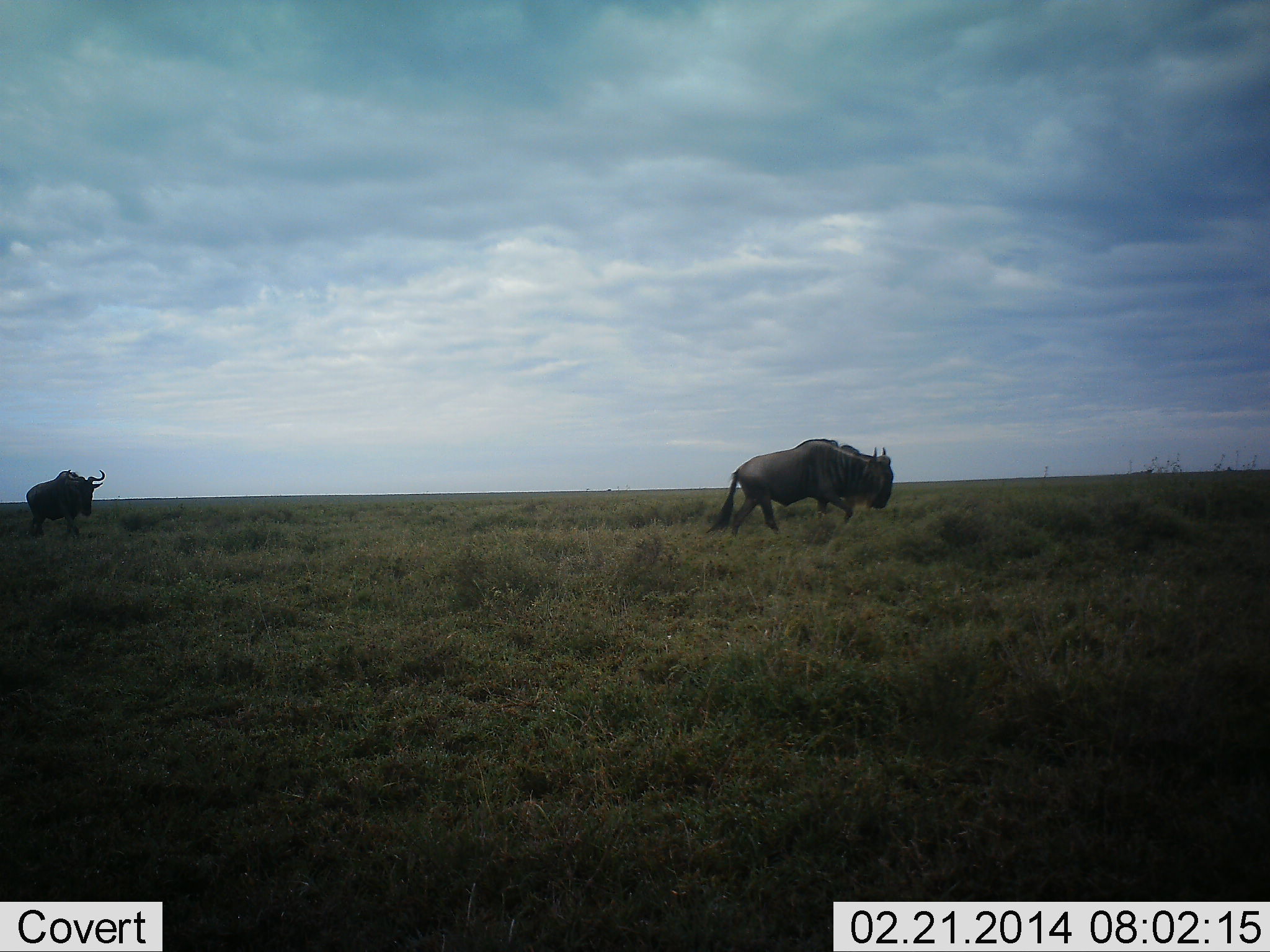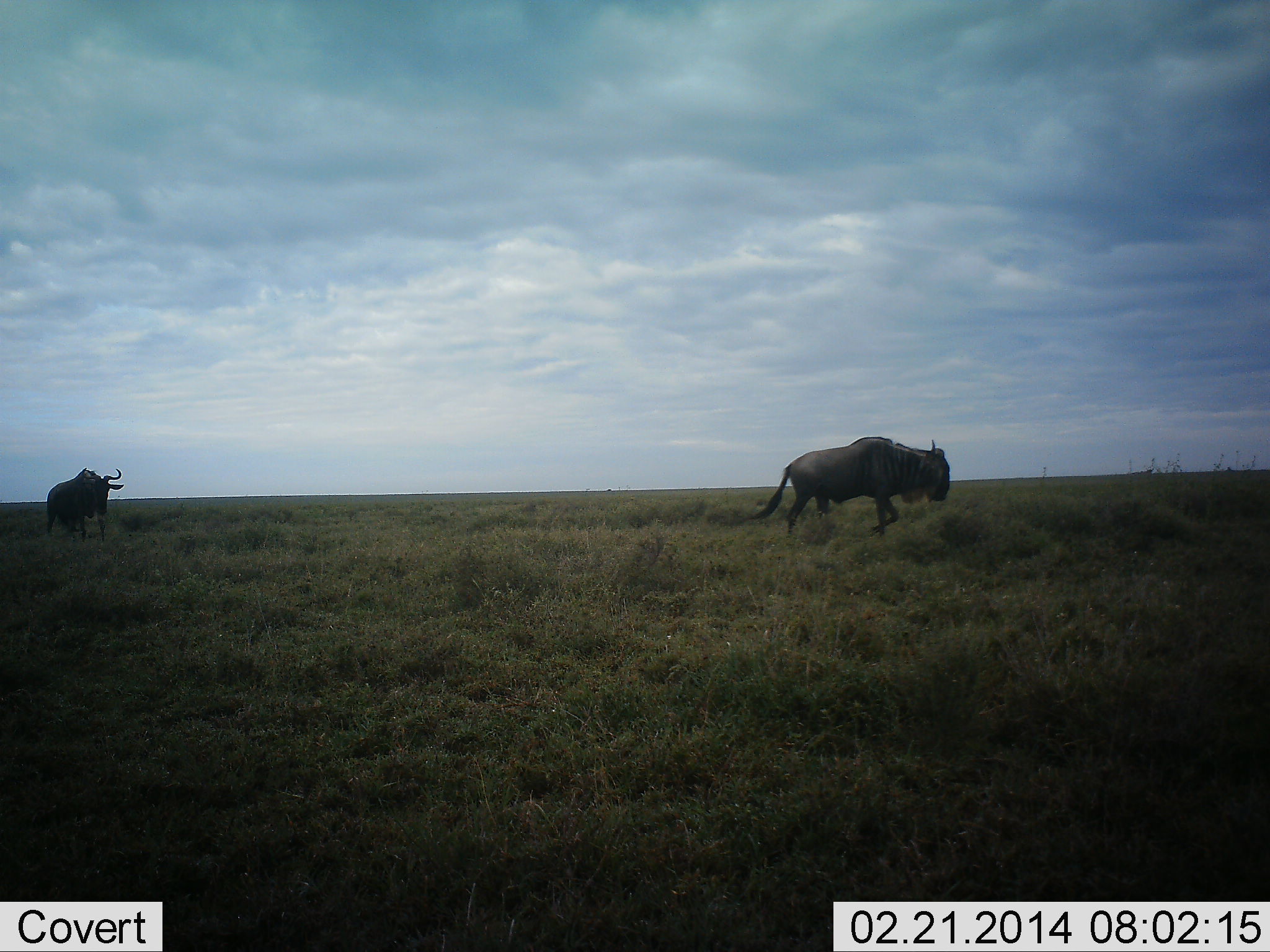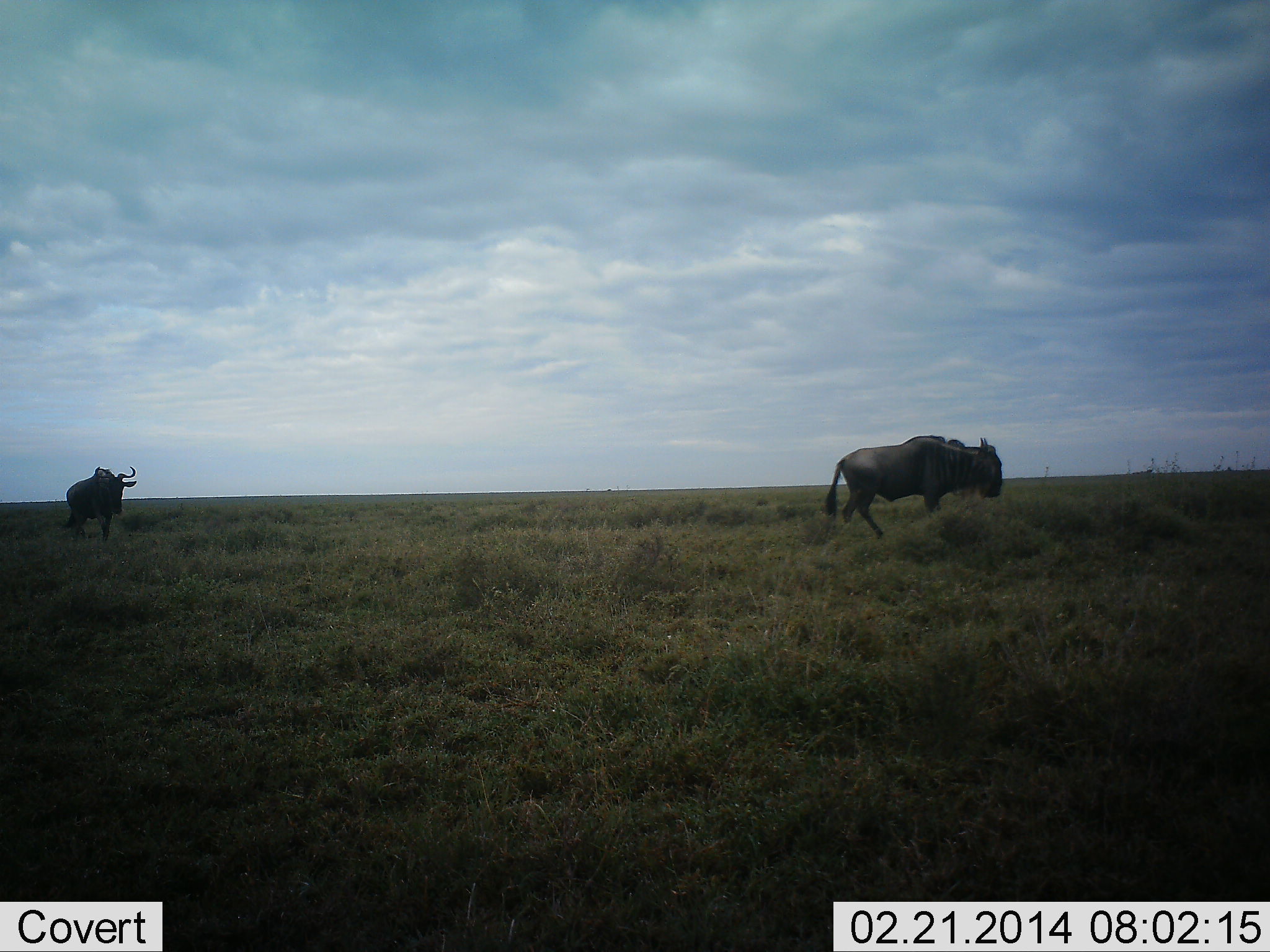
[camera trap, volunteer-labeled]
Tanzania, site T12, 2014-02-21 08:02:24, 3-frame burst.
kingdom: Animalia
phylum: Chordata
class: Mammalia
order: Artiodactyla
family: Bovidae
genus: Connochaetes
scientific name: Connochaetes taurinus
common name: blue wildebeest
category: wildebeest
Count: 2.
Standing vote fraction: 10%.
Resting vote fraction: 0%.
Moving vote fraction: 100%.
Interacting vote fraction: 0%.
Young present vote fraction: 0%.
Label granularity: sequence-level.